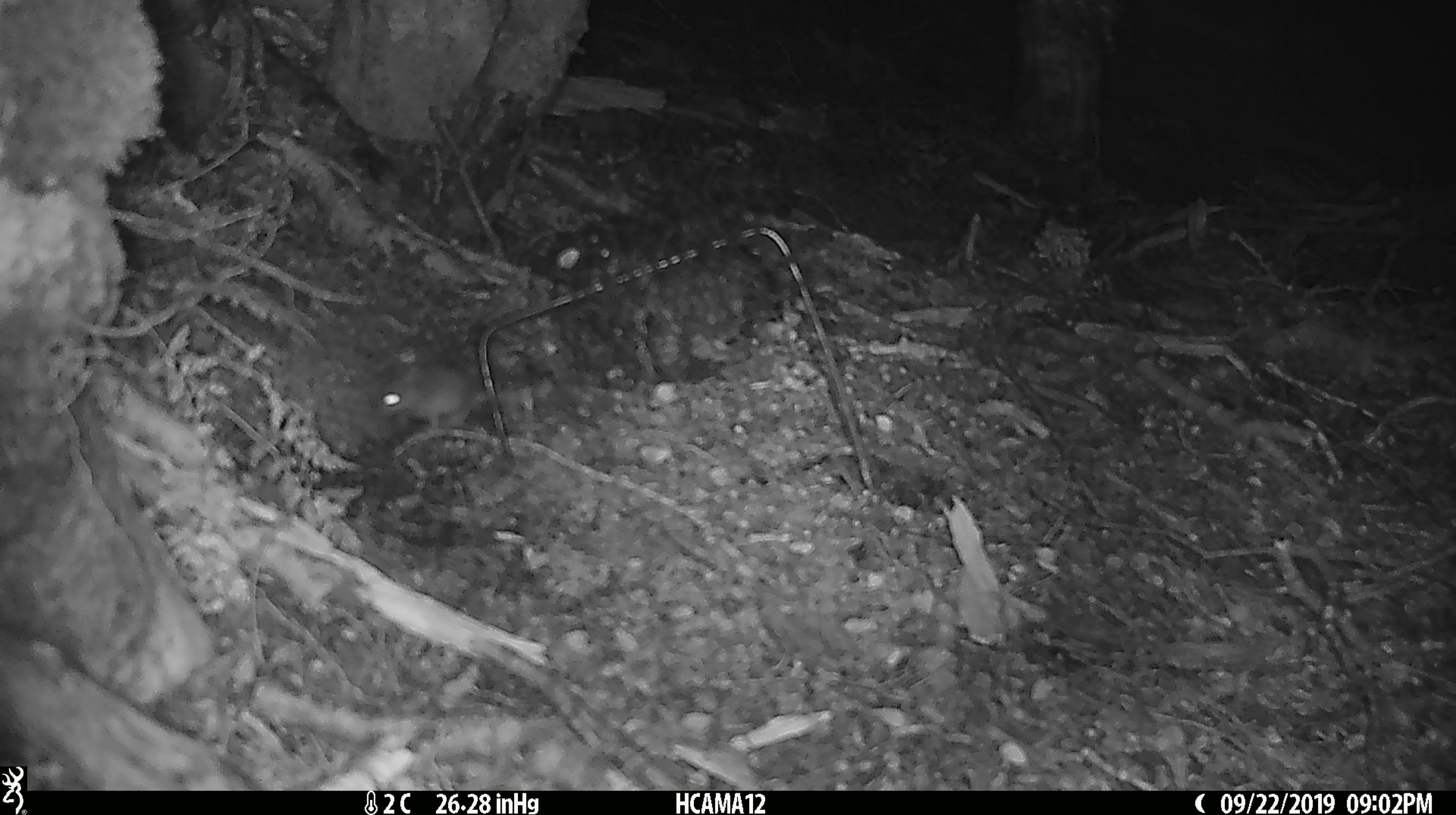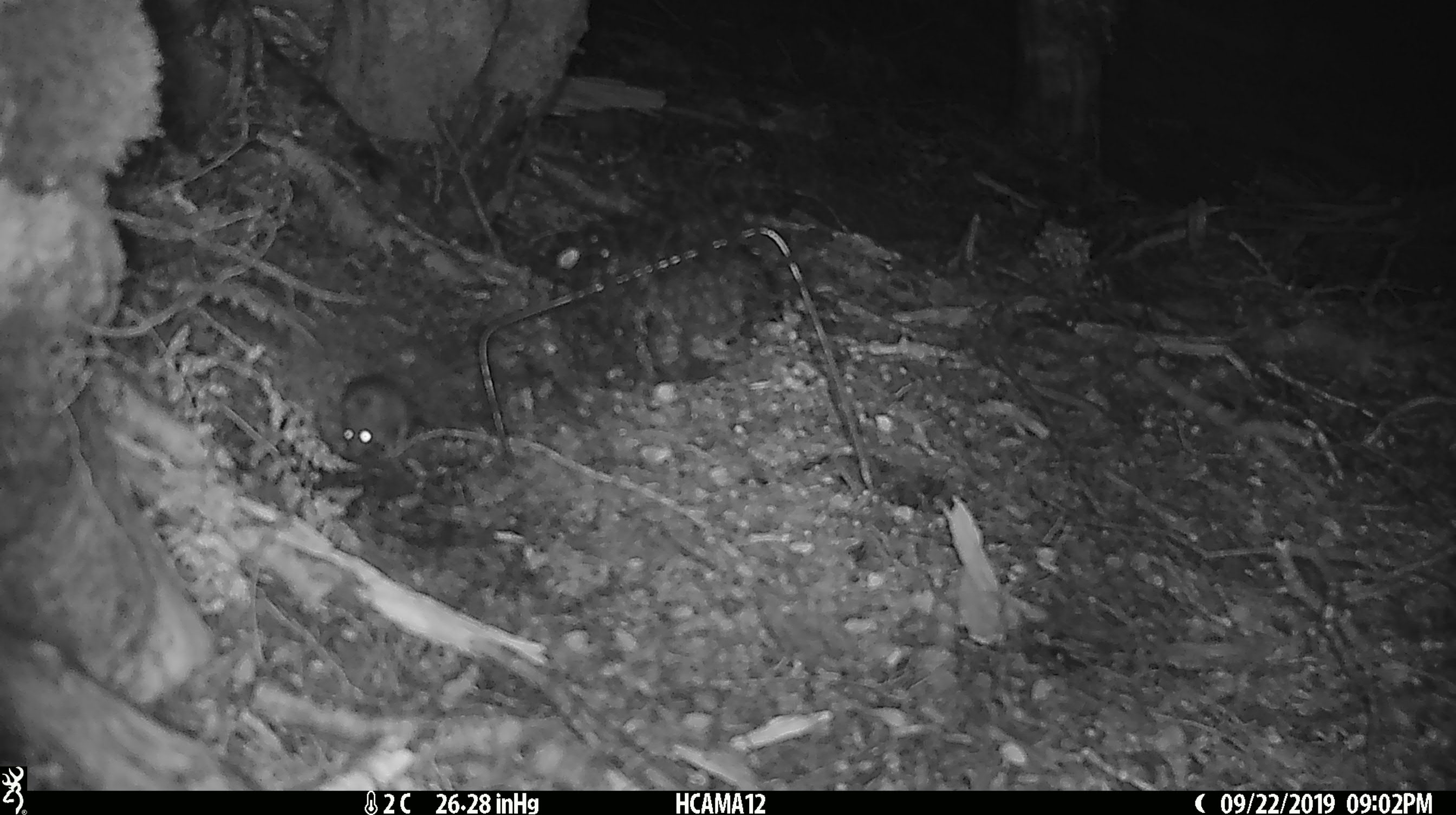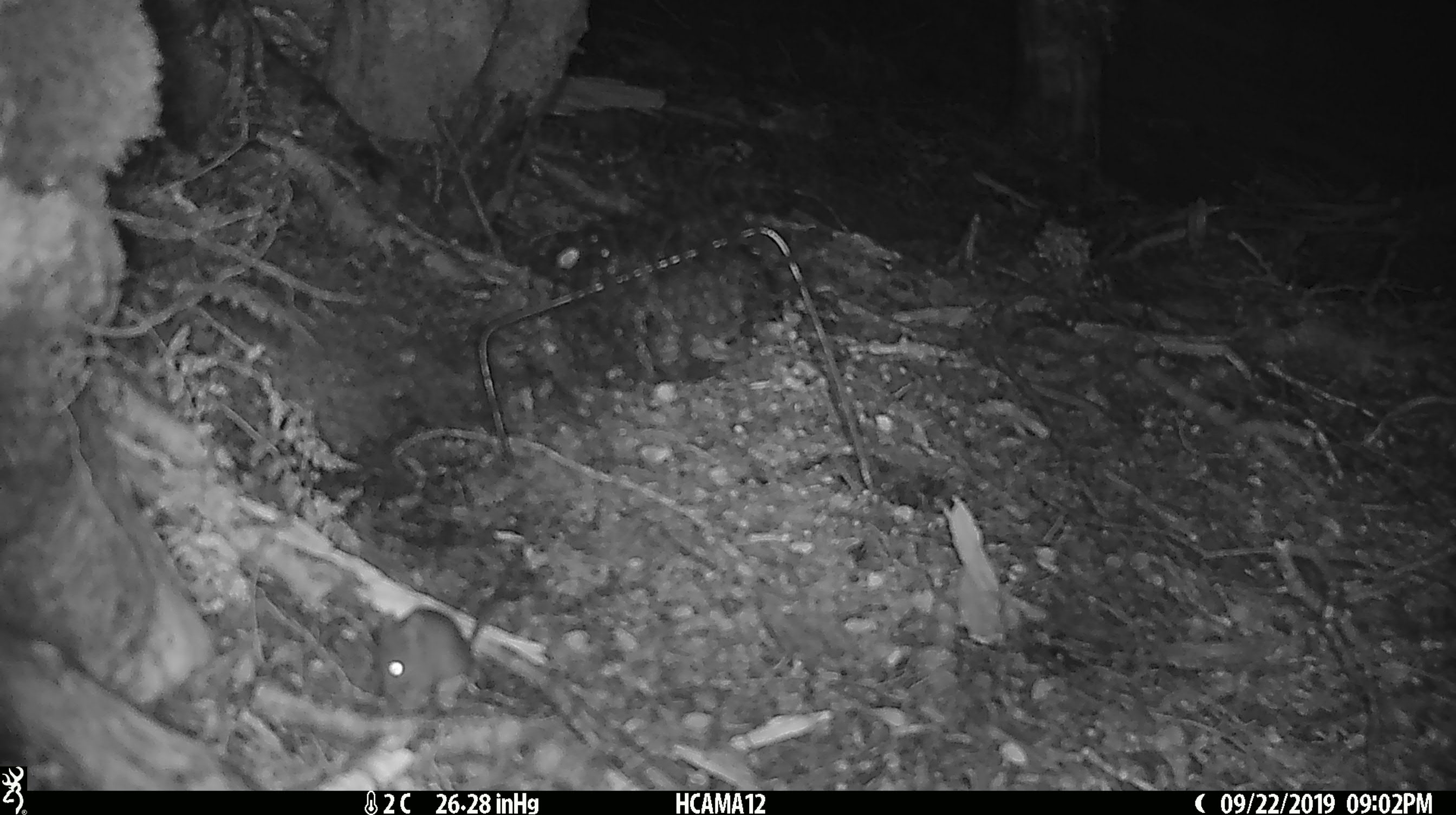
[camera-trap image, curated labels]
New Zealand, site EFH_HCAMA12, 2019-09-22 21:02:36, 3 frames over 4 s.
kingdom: Animalia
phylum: Chordata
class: Mammalia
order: Rodentia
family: Muridae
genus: Mus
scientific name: Mus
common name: mouse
Mouse (Mus).